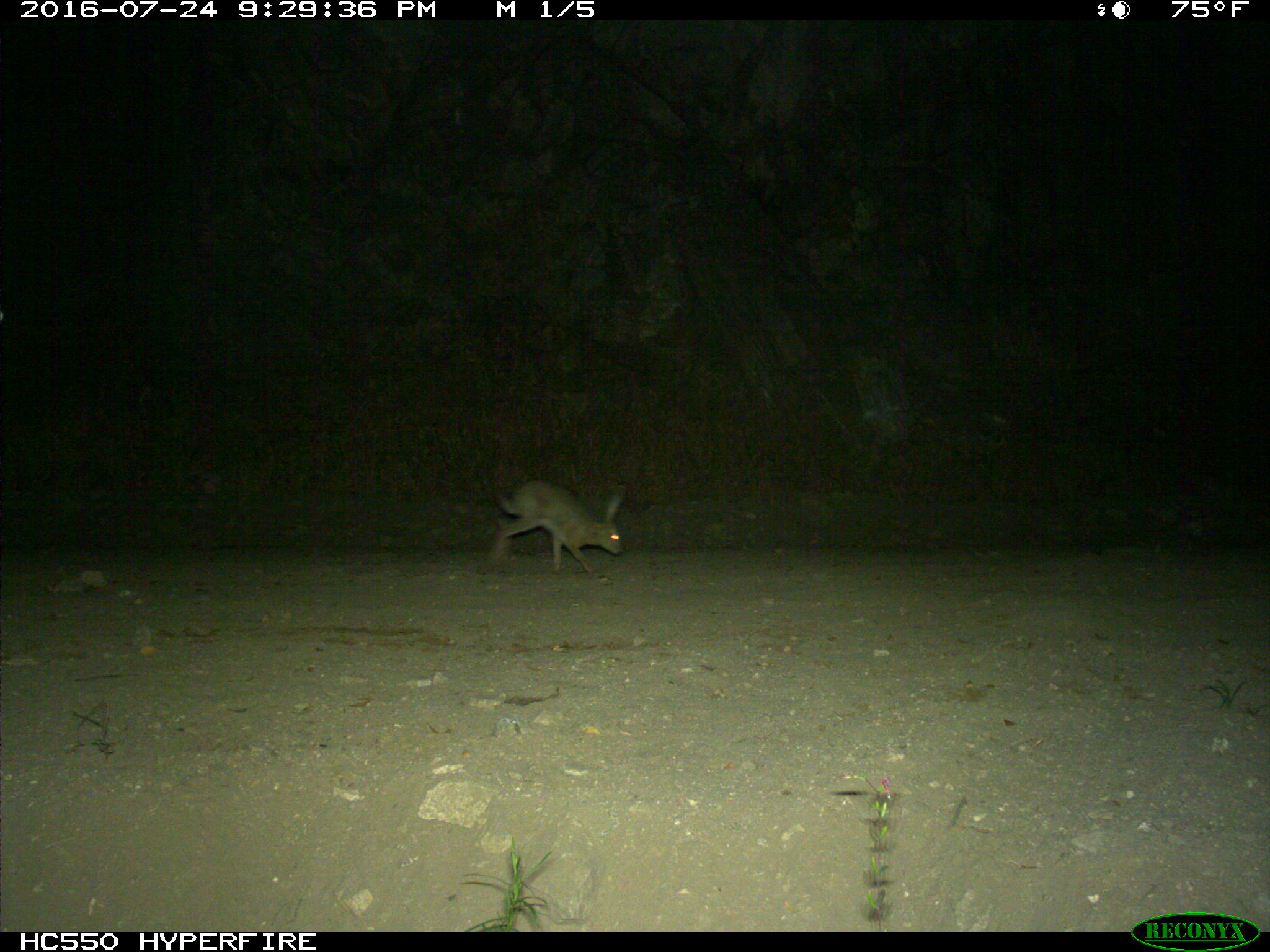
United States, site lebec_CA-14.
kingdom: Animalia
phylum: Chordata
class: Mammalia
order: Lagomorpha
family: Leporidae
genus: Lepus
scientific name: Lepus californicus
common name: black-tailed jackrabbit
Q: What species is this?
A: Lepus californicus (black-tailed jackrabbit).